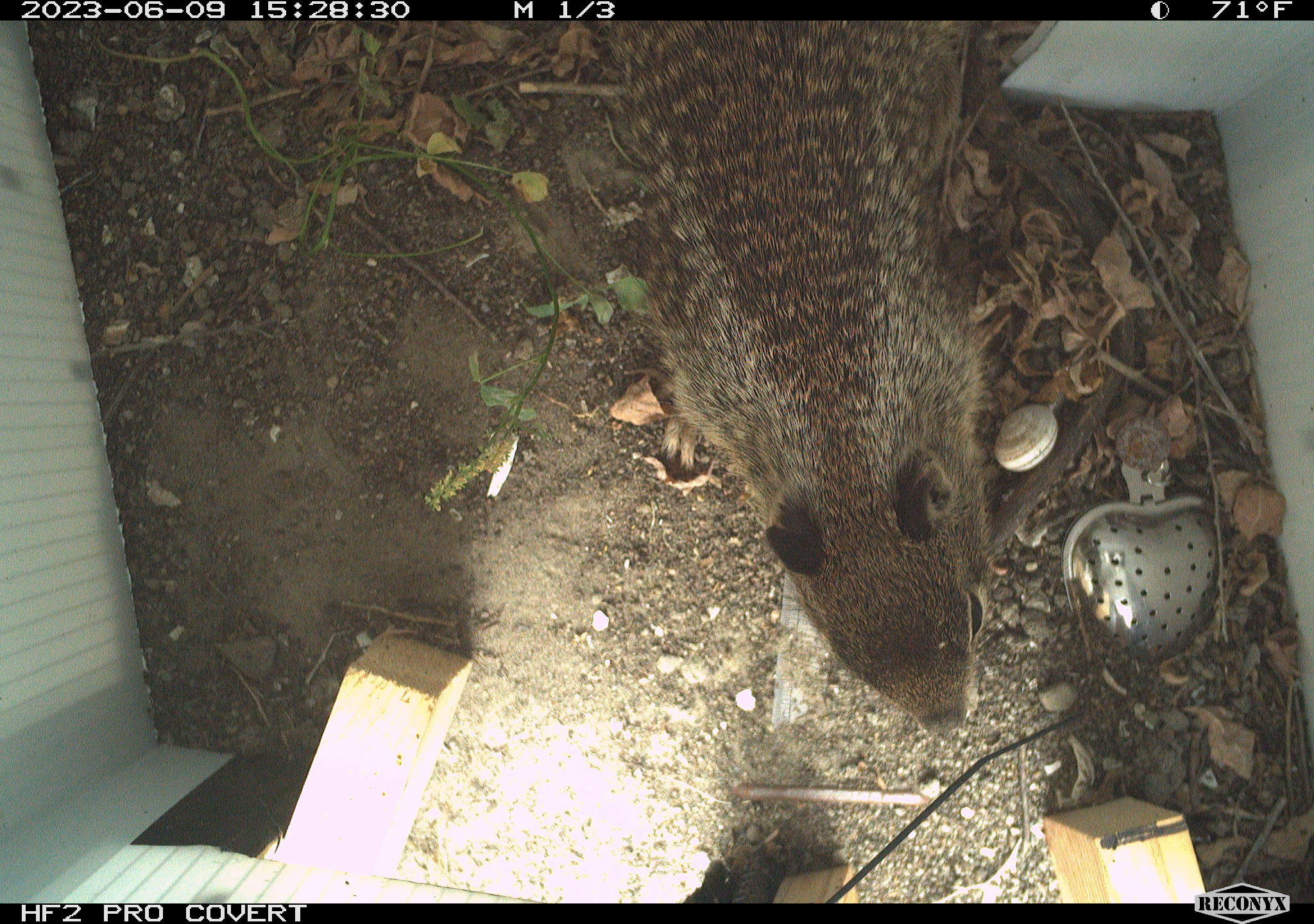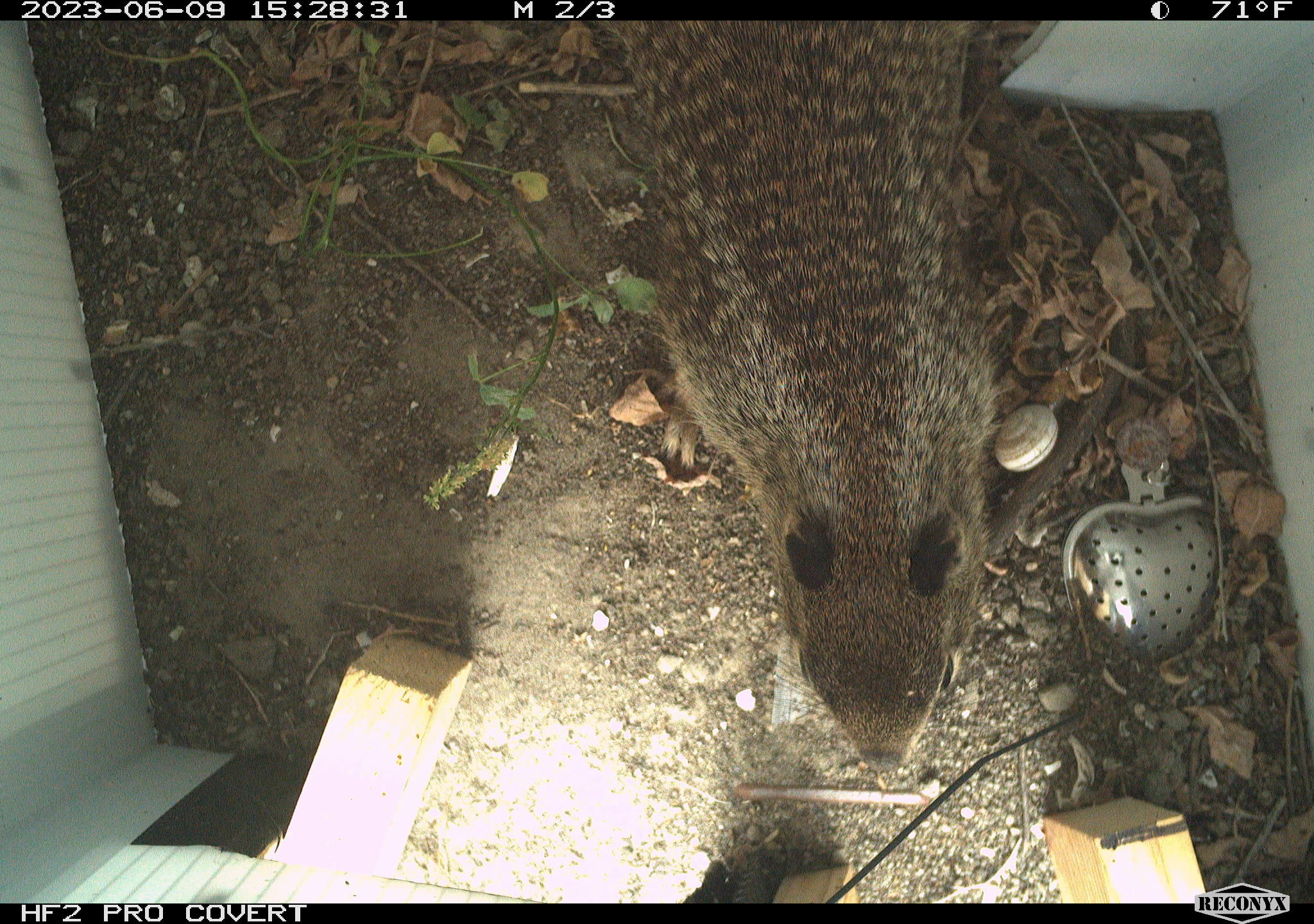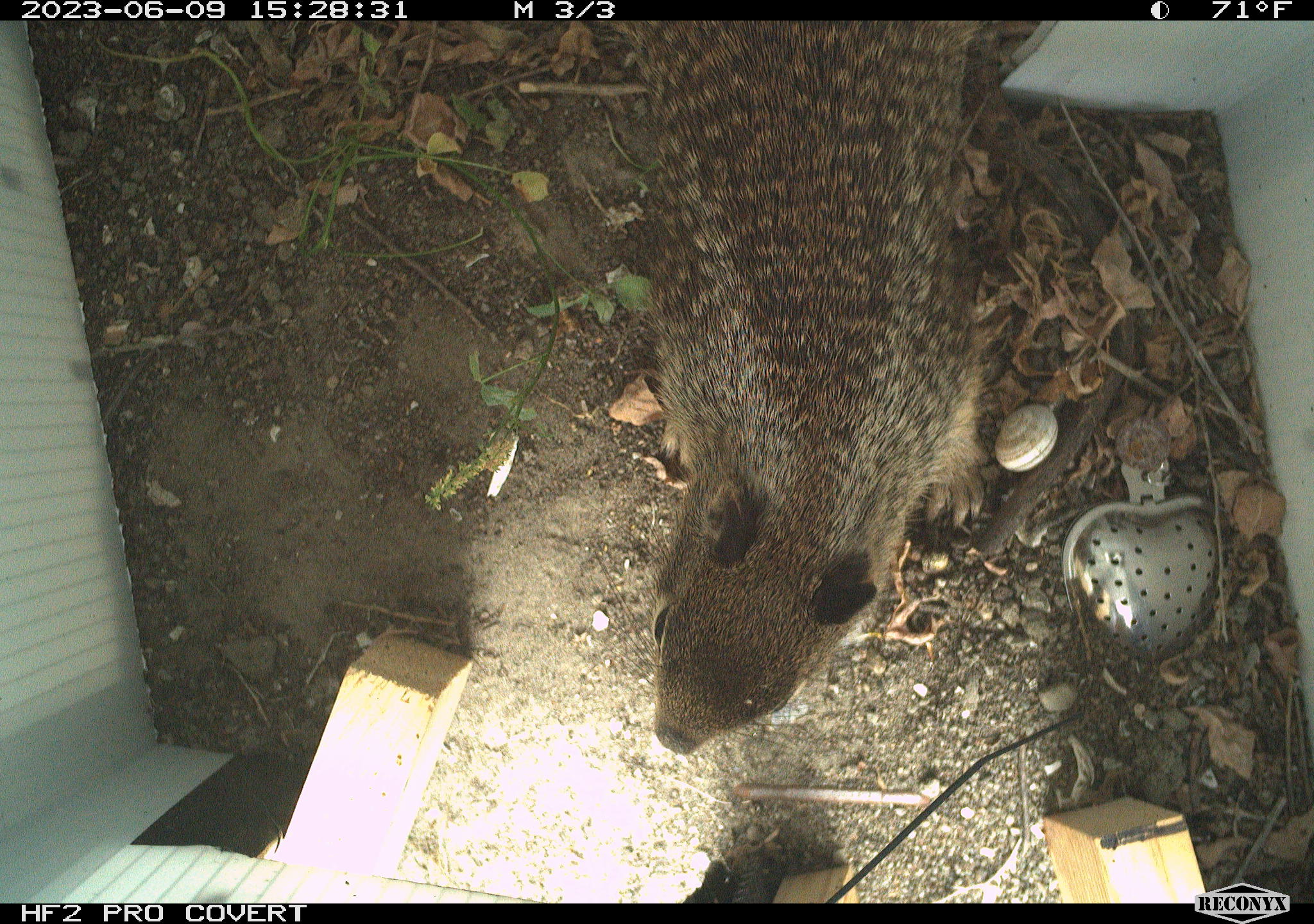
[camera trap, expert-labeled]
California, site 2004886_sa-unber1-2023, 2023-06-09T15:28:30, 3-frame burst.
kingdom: Animalia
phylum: Chordata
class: Mammalia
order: Rodentia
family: Sciuridae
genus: Otospermophilus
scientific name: Otospermophilus beecheyi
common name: california ground squirrel